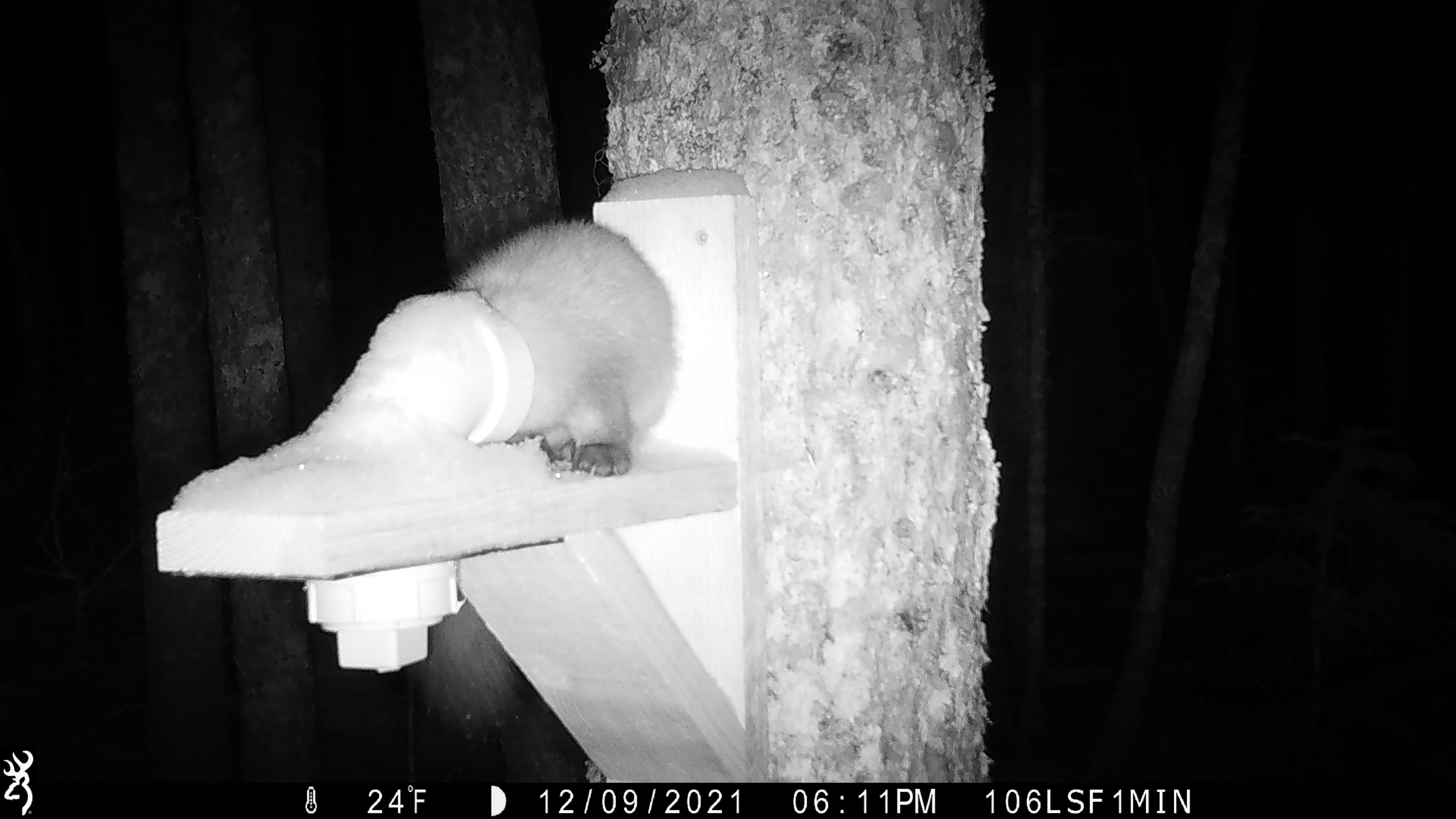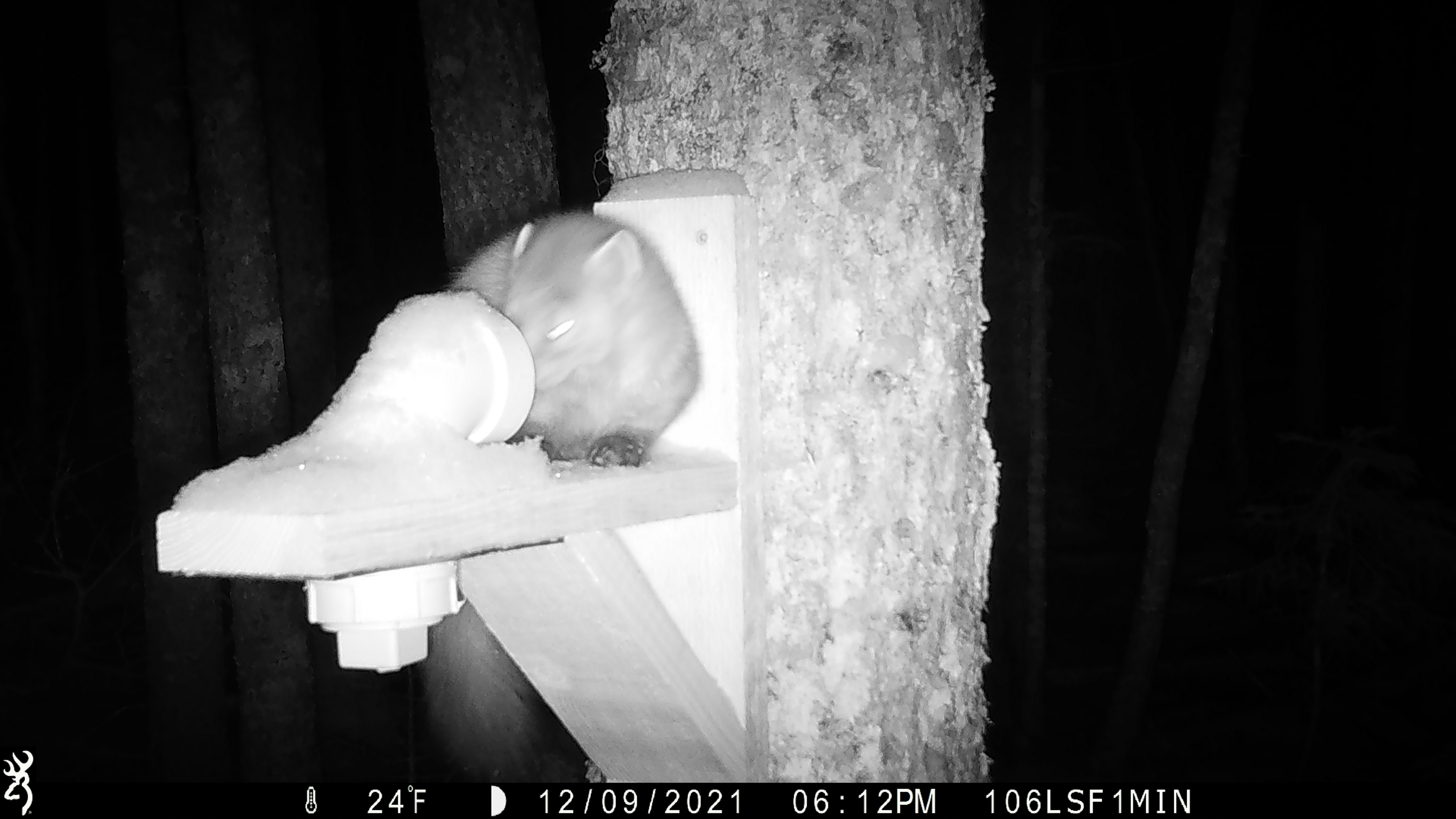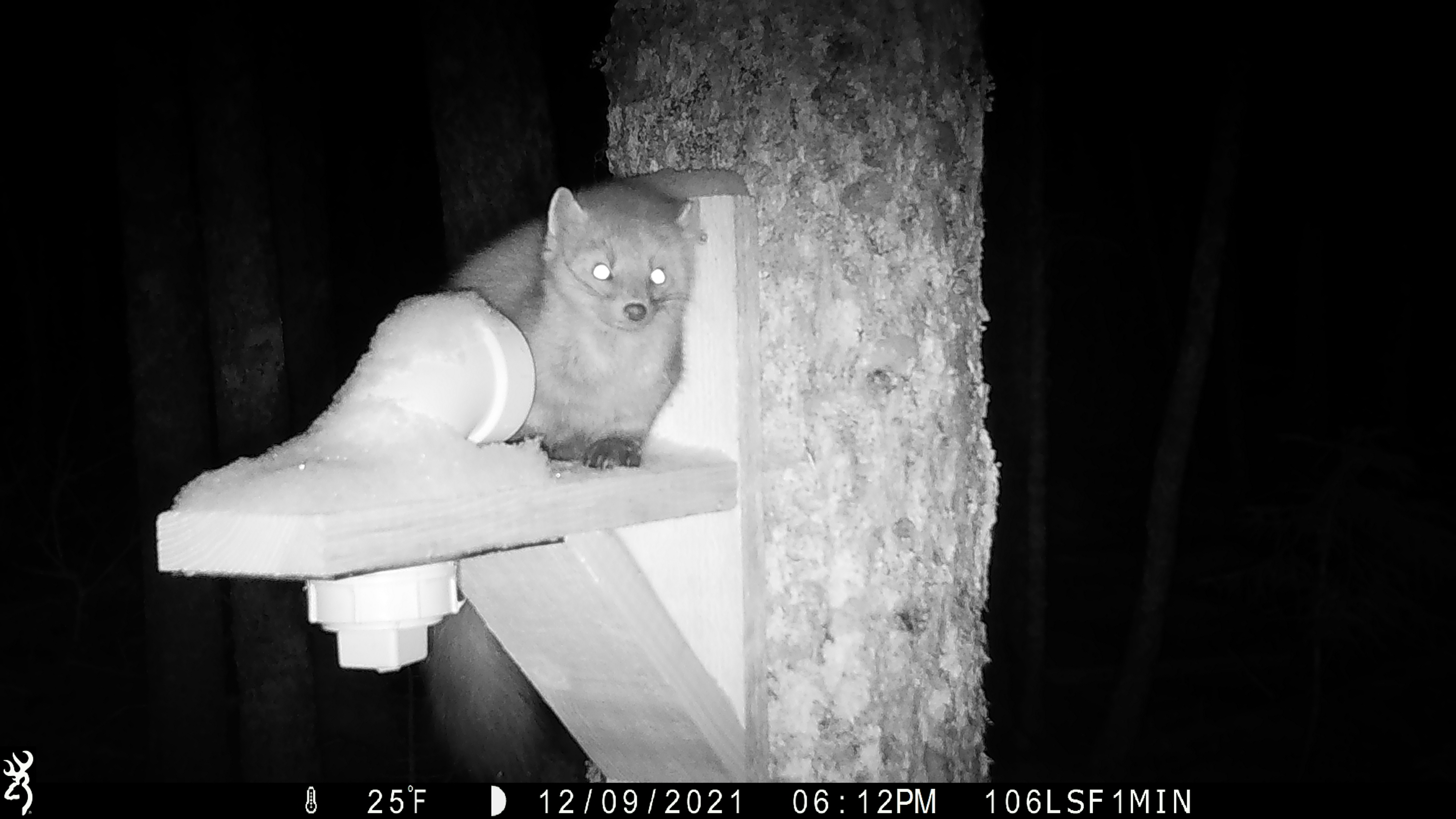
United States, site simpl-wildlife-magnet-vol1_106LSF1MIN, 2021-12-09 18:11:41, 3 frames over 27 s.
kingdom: Animalia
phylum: Chordata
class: Mammalia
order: Carnivora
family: Mustelidae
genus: Martes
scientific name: Martes americana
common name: american marten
American marten (Martes americana).